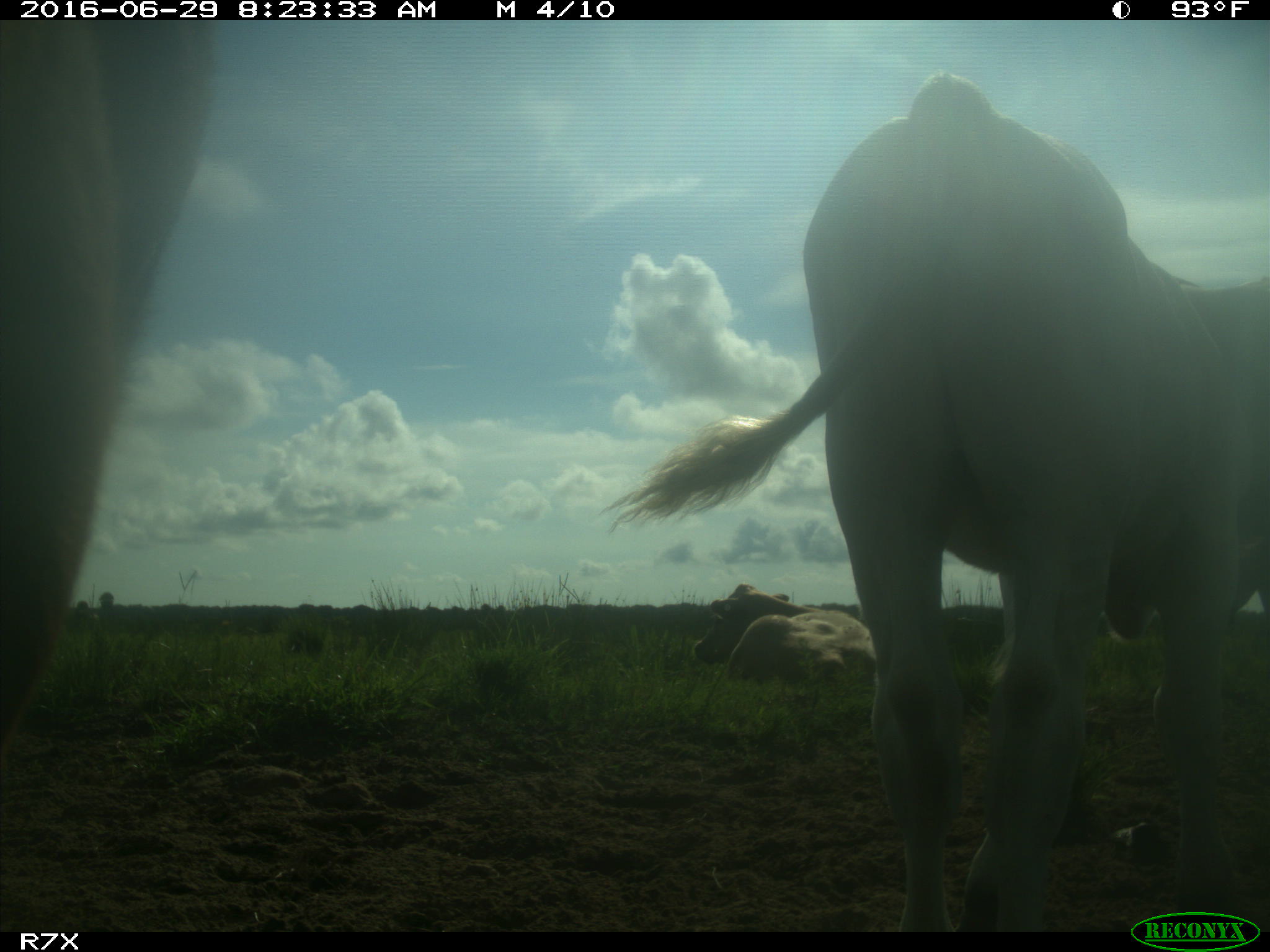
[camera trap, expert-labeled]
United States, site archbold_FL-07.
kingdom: Animalia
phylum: Chordata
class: Mammalia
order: Artiodactyla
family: Bovidae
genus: Bos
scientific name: Bos taurus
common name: domestic cow